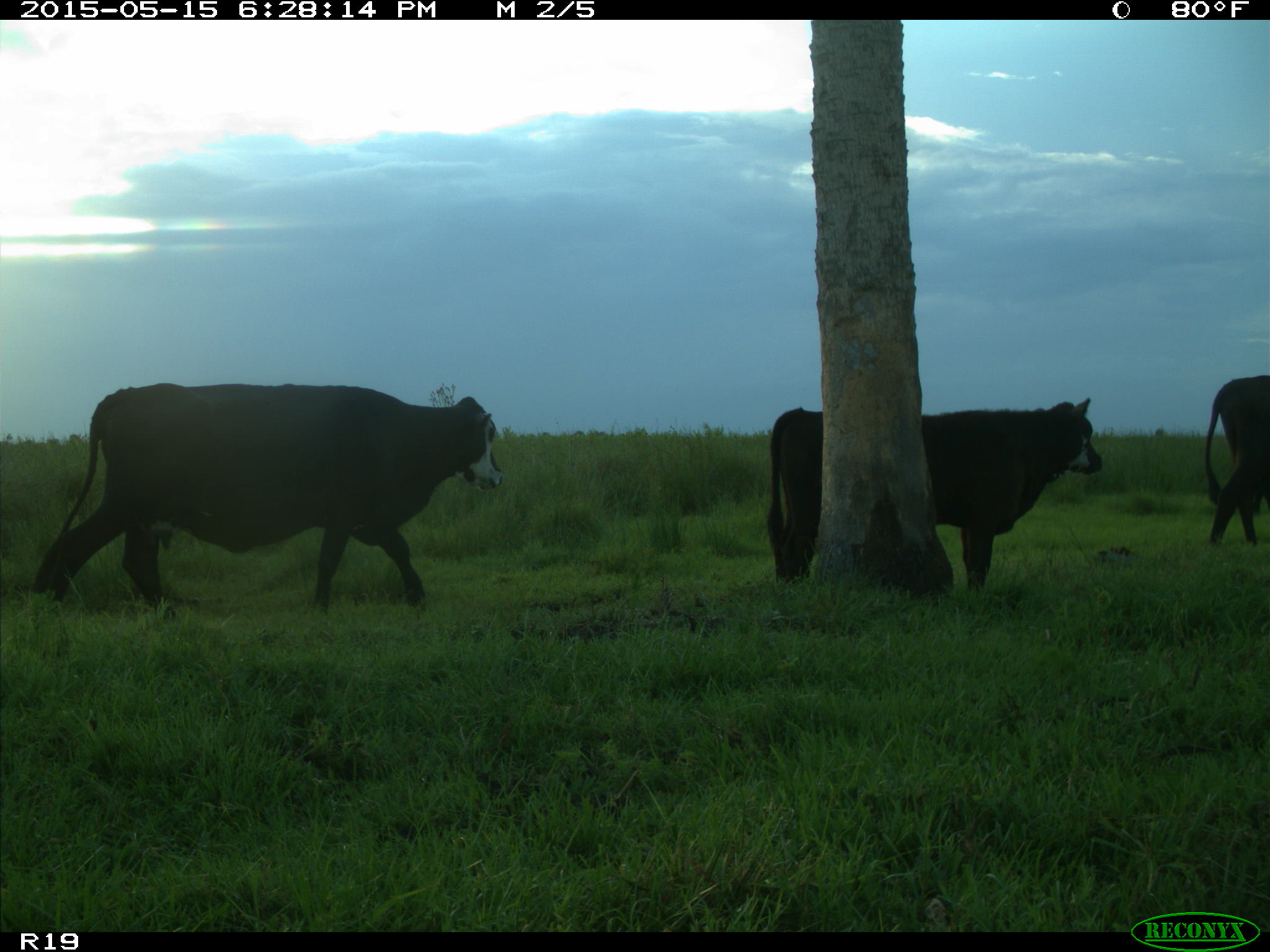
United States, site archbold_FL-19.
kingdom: Animalia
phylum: Chordata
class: Mammalia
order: Artiodactyla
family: Bovidae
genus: Bos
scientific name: Bos taurus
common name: domestic cow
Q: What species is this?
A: Bos taurus (domestic cow).